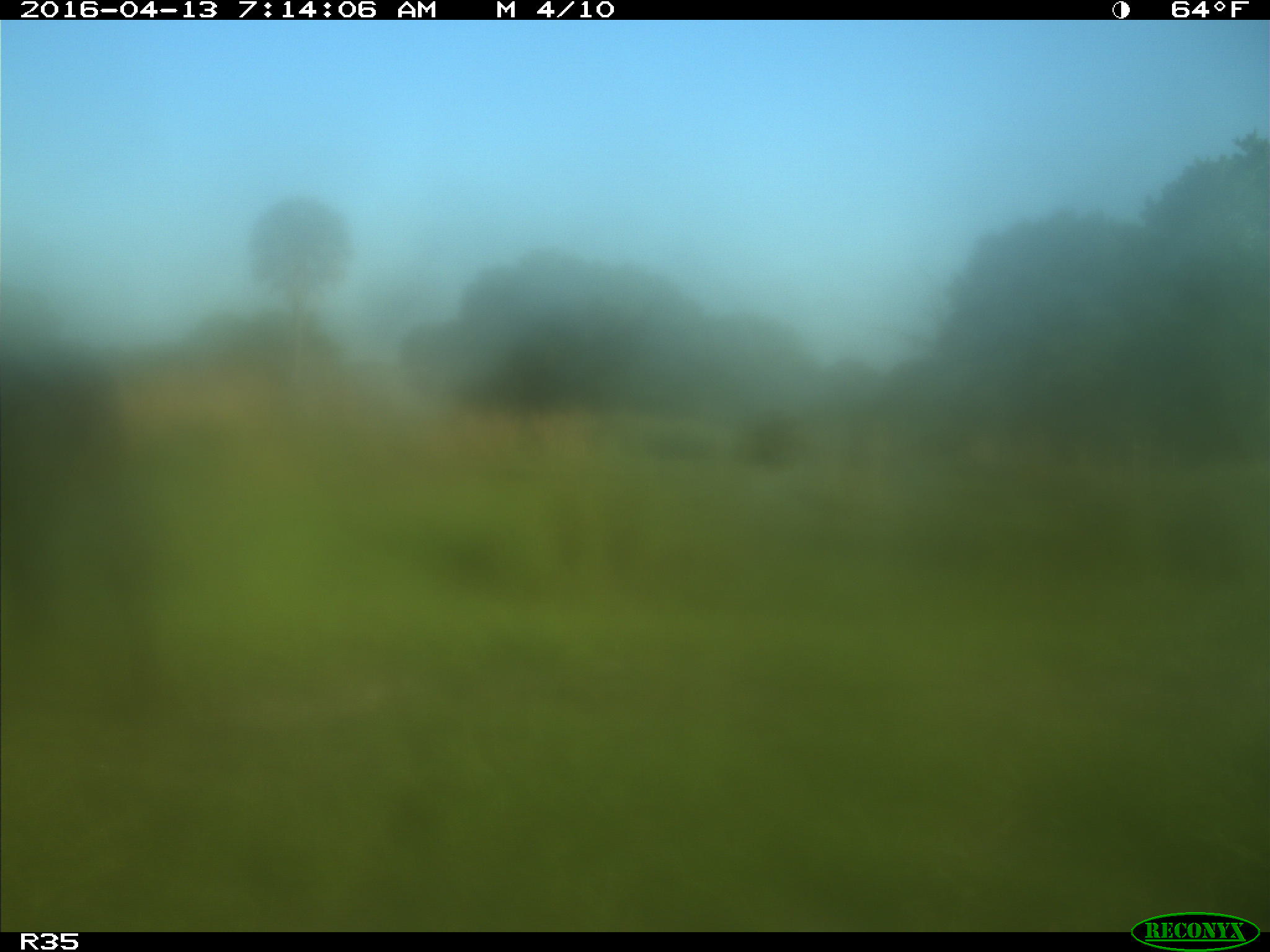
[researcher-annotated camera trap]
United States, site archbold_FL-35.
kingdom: Animalia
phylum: Chordata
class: Mammalia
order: Artiodactyla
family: Bovidae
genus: Bos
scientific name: Bos taurus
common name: domestic cow